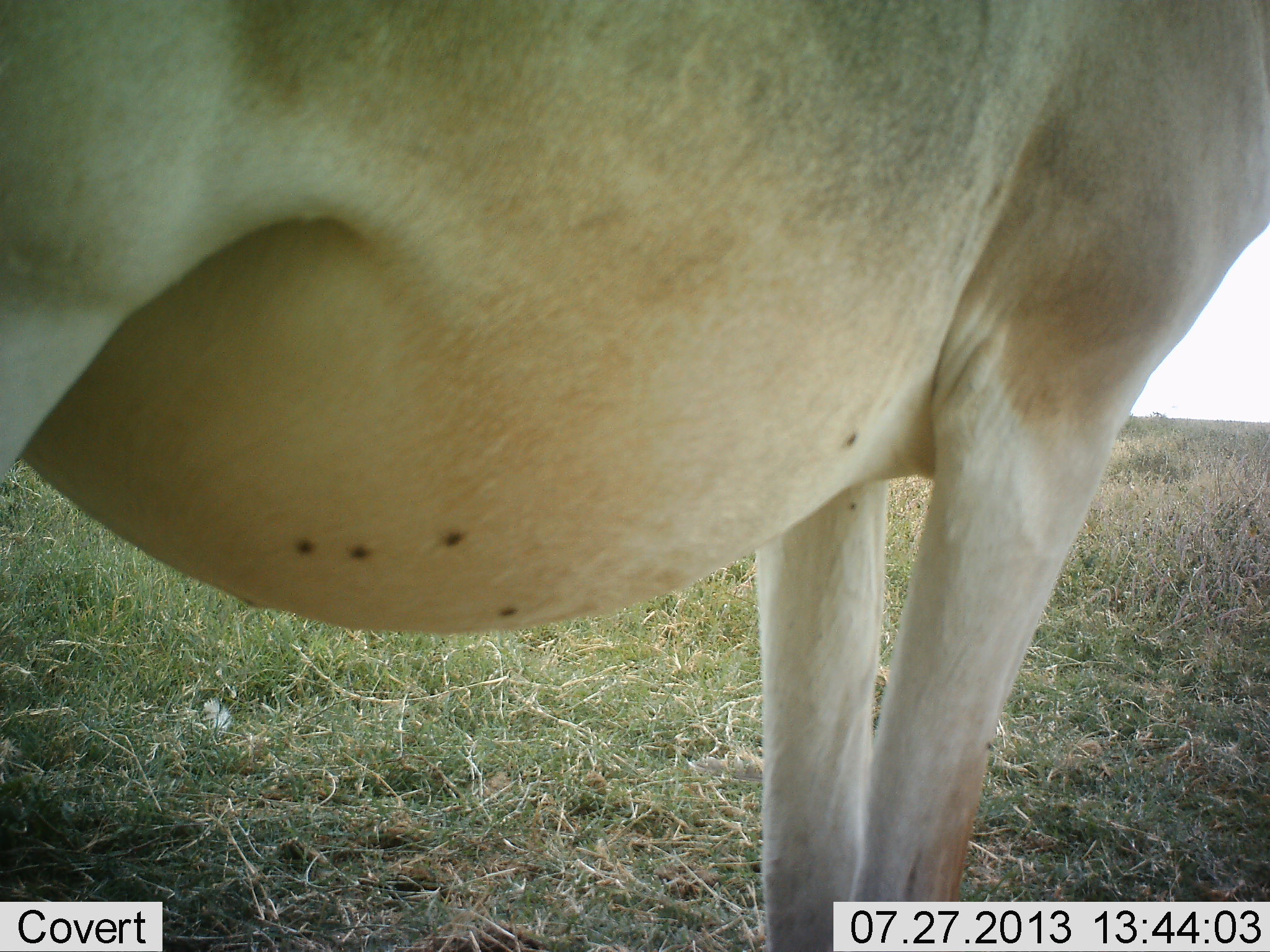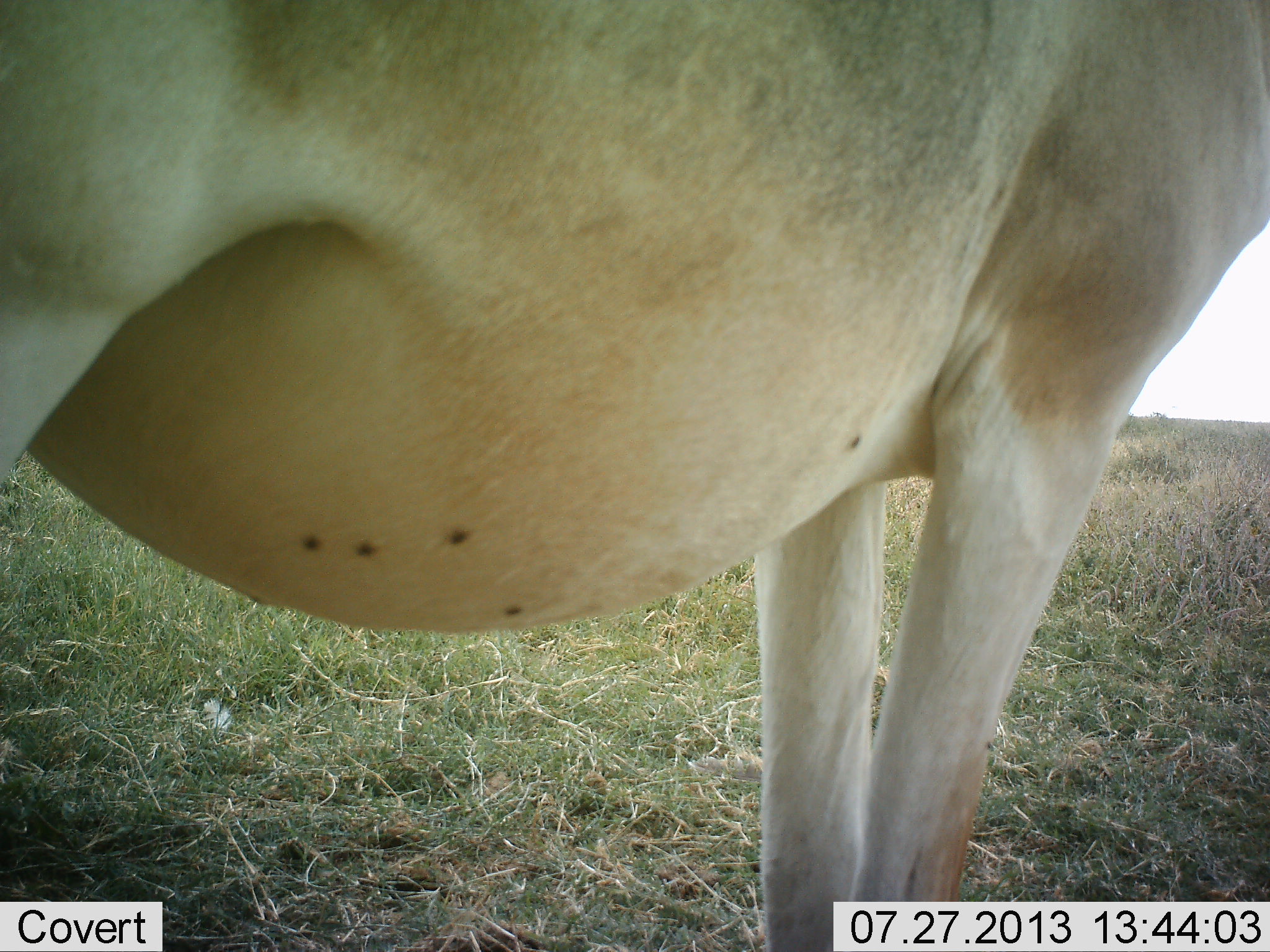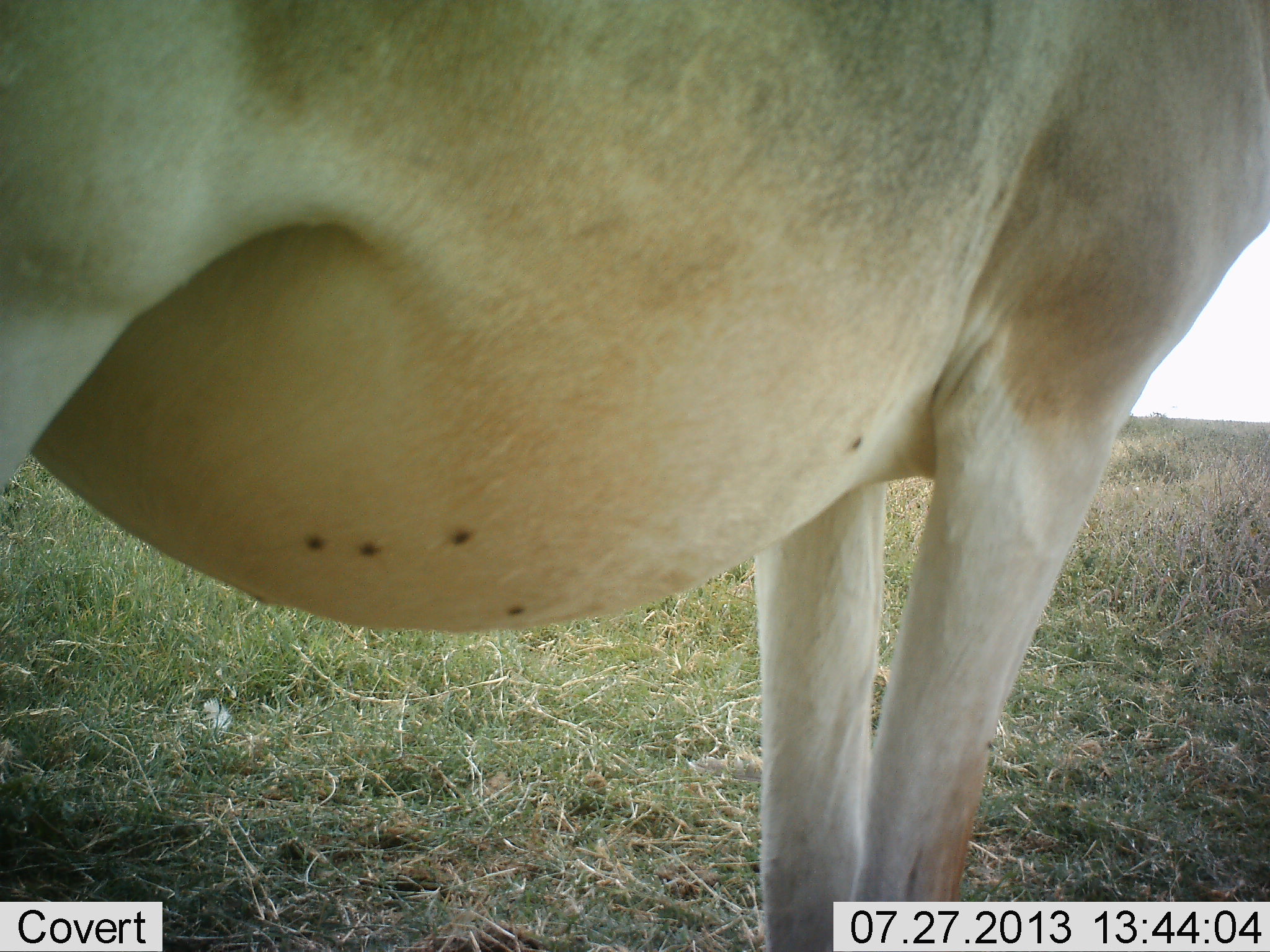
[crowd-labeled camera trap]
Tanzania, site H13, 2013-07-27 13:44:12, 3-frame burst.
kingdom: Animalia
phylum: Chordata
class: Mammalia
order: Artiodactyla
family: Bovidae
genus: Alcelaphus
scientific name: Alcelaphus buselaphus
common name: hartebeest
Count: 1.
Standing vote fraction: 100%.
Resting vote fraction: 0%.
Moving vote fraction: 0%.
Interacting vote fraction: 0%.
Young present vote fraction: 0%.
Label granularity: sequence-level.